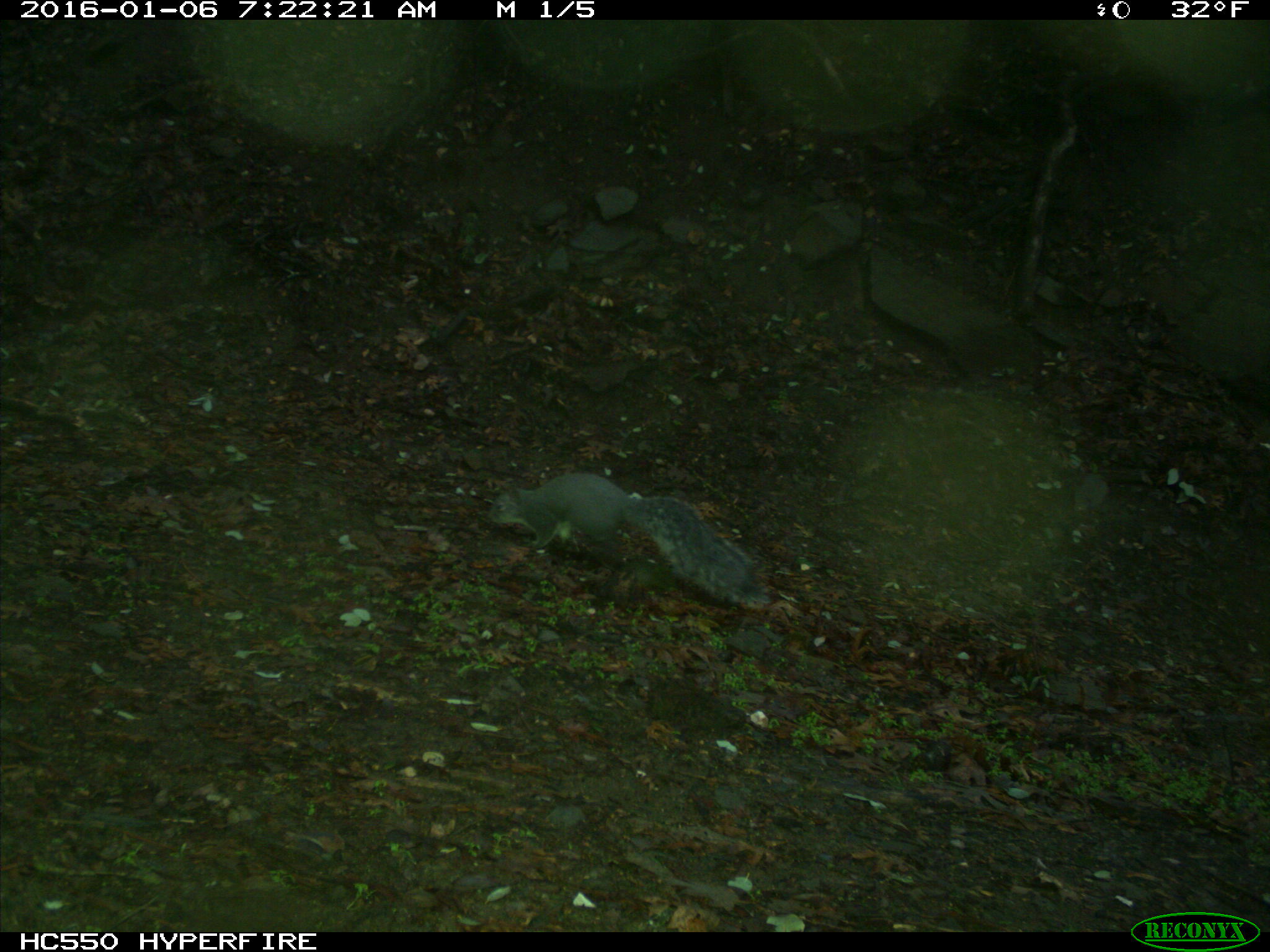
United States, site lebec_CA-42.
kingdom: Animalia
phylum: Chordata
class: Mammalia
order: Rodentia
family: Sciuridae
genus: Sciurus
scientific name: Sciurus carolinensis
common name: eastern gray squirrel